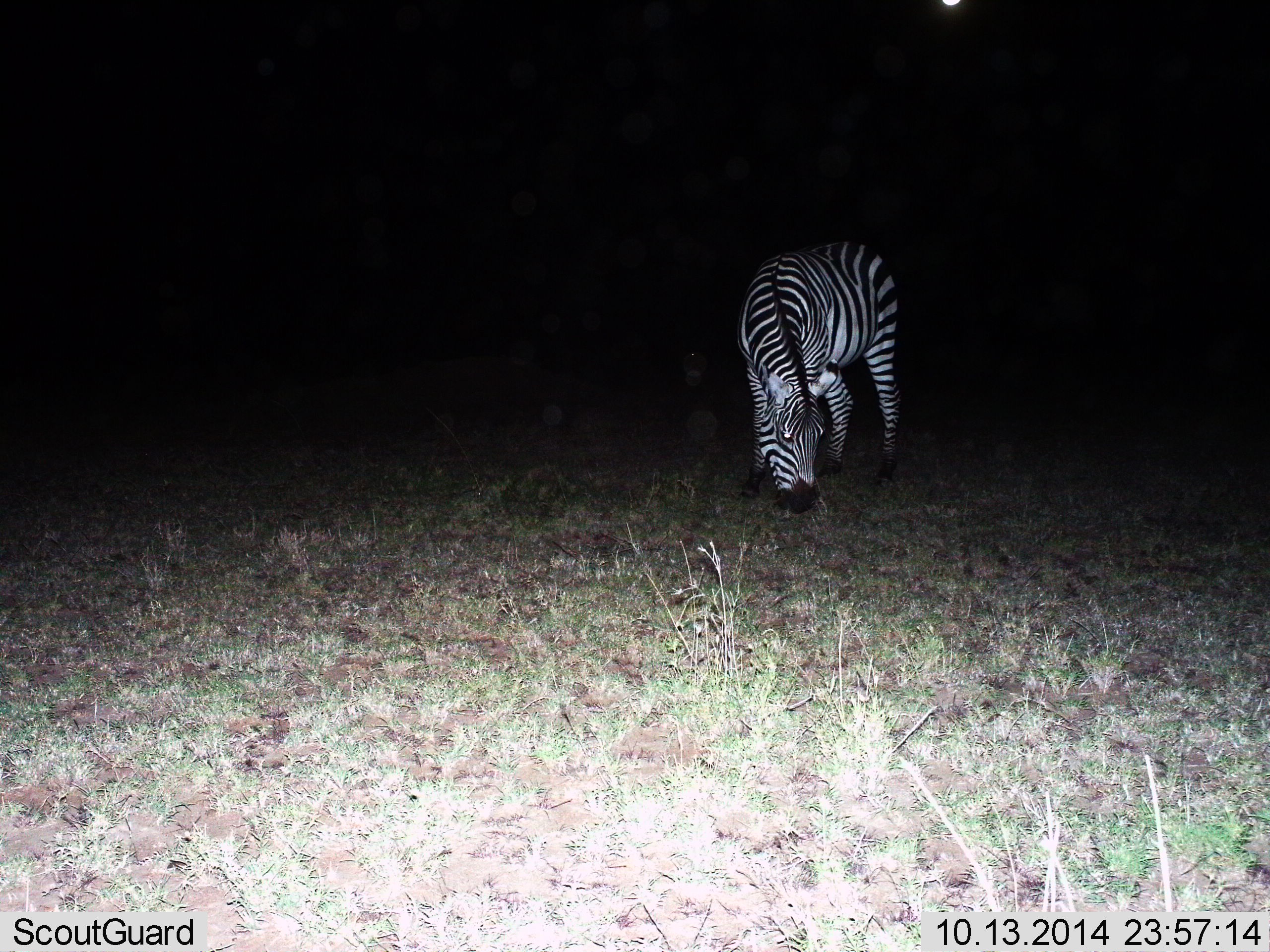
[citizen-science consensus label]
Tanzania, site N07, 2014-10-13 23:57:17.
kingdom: Animalia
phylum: Chordata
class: Mammalia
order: Perissodactyla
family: Equidae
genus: Equus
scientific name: Equus quagga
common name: plains zebra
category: zebra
Zebra (plains zebra) (Equus quagga), count 1. Behavior (volunteer vote fractions): standing 30%, resting 0%, moving 0%, interacting 0%. Young present (vote fraction): 0%. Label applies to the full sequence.